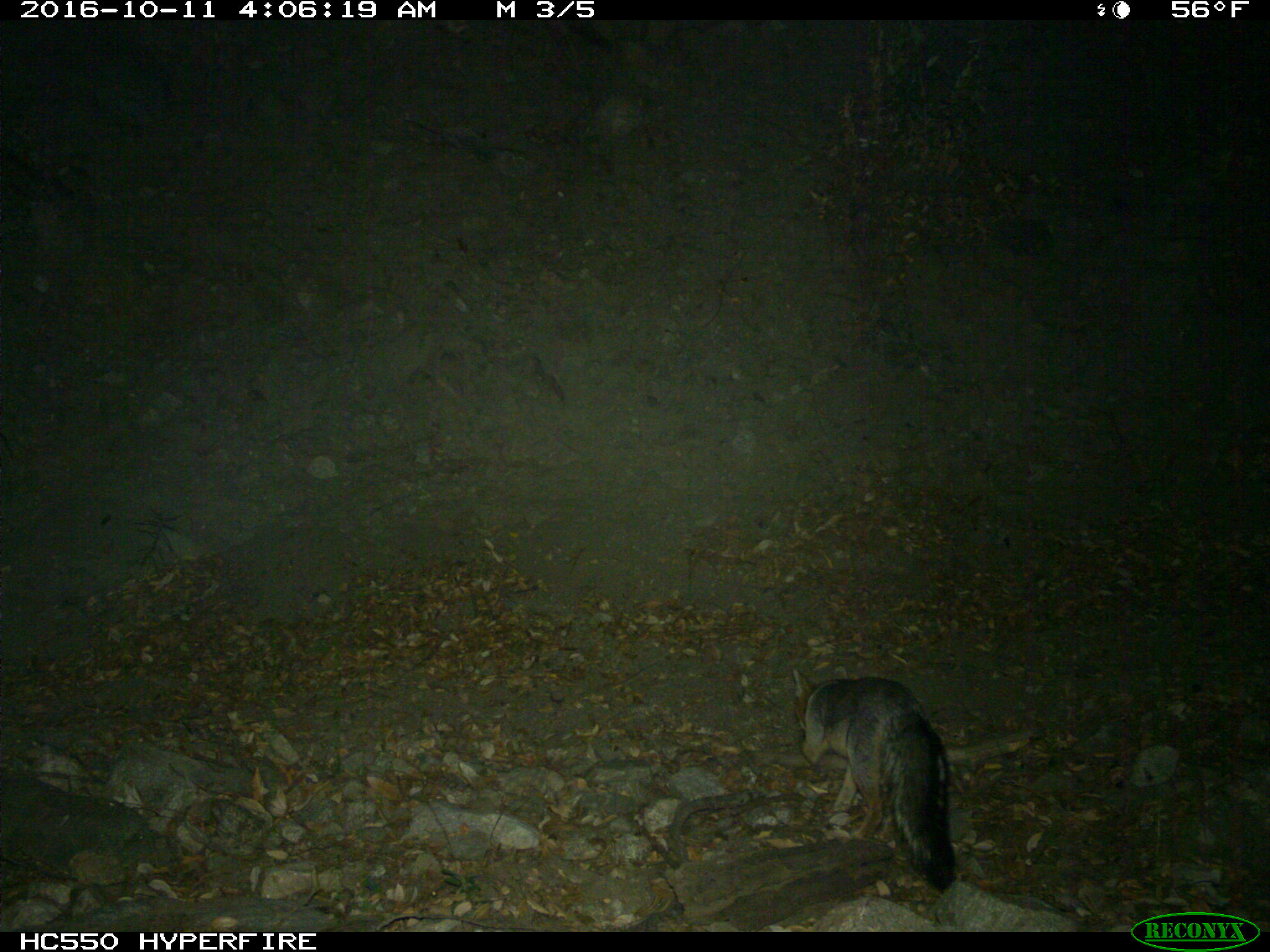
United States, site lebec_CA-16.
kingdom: Animalia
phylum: Chordata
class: Mammalia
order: Carnivora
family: Canidae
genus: Urocyon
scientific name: Urocyon cinereoargenteus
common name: gray fox